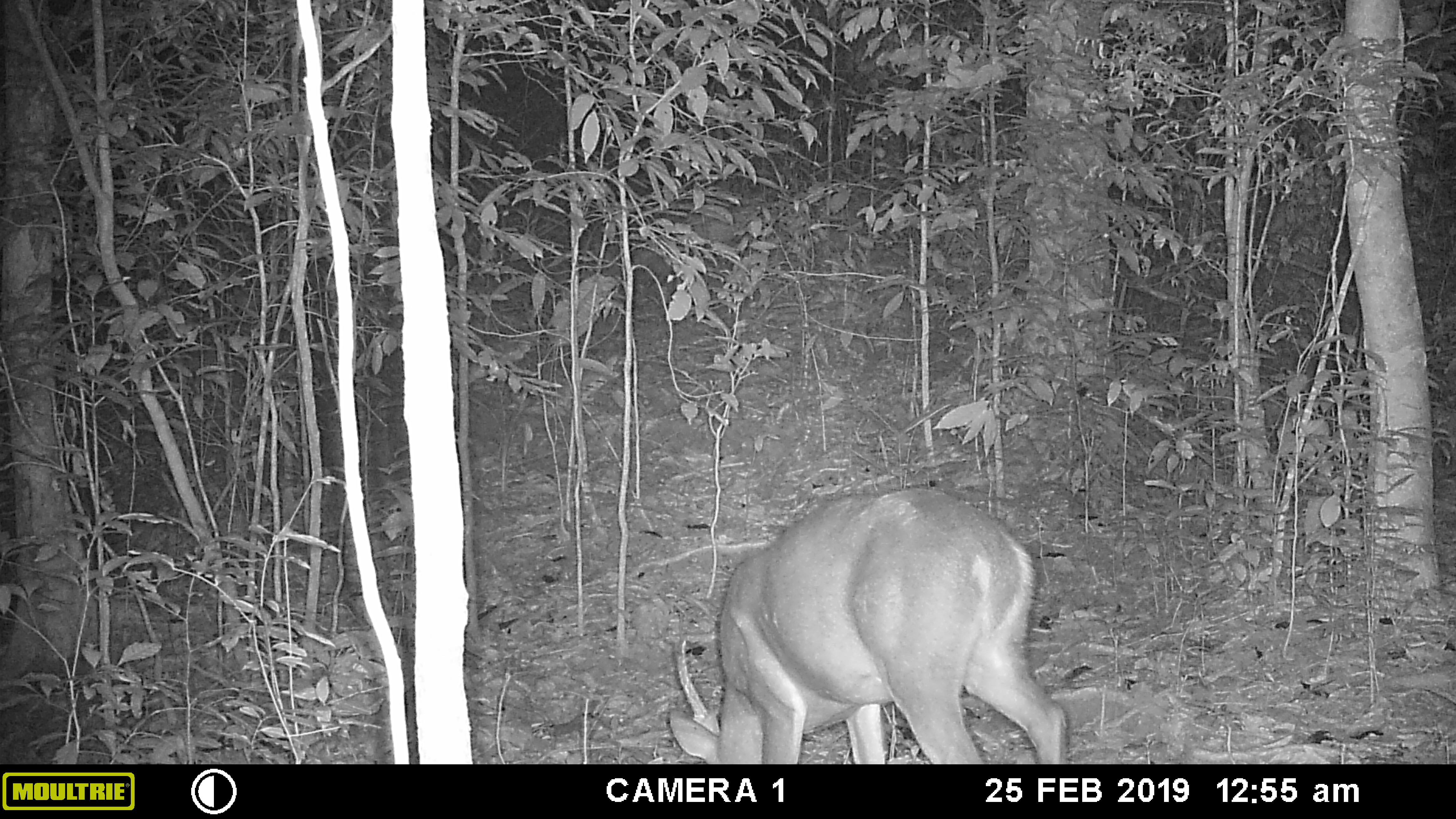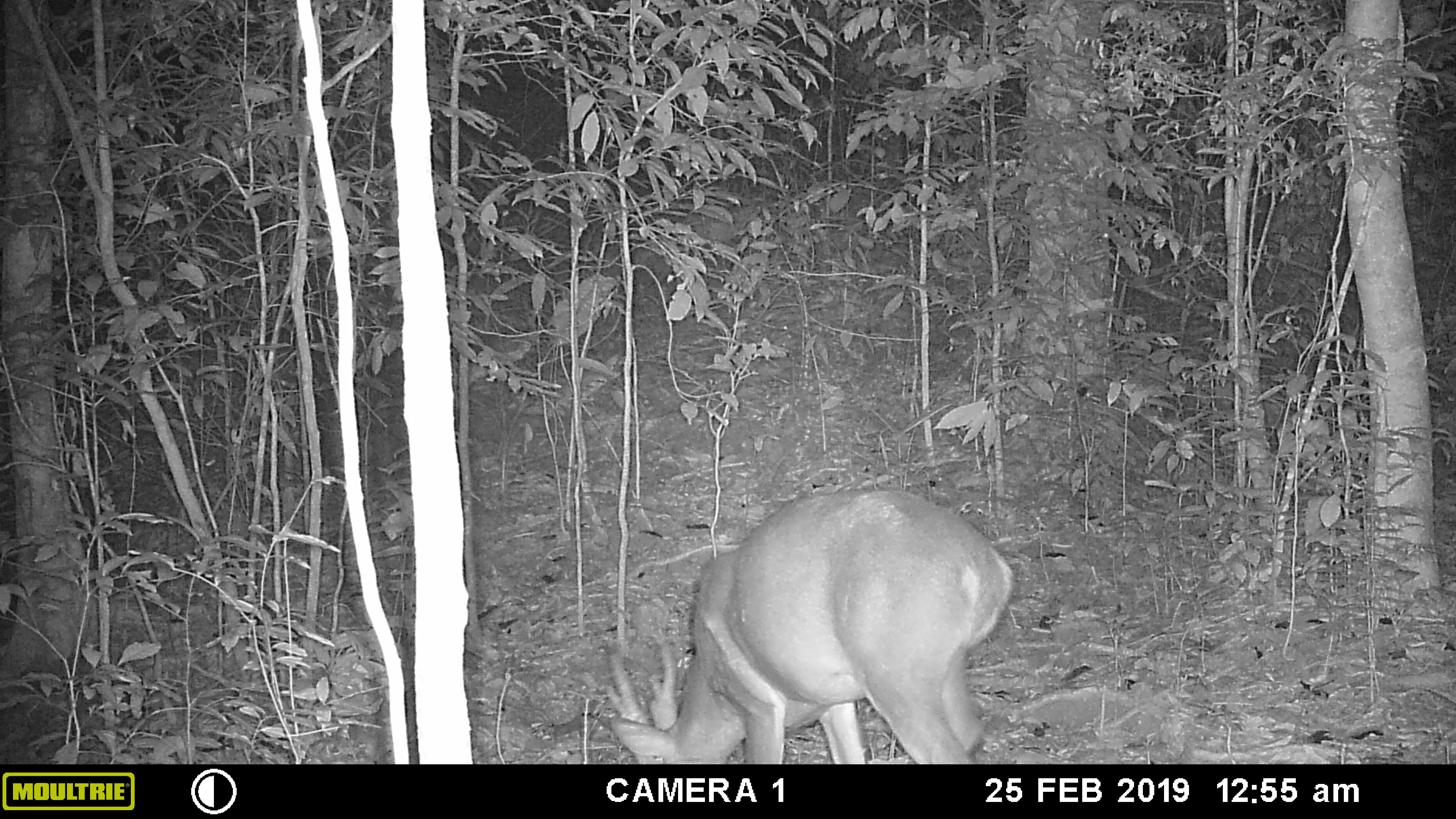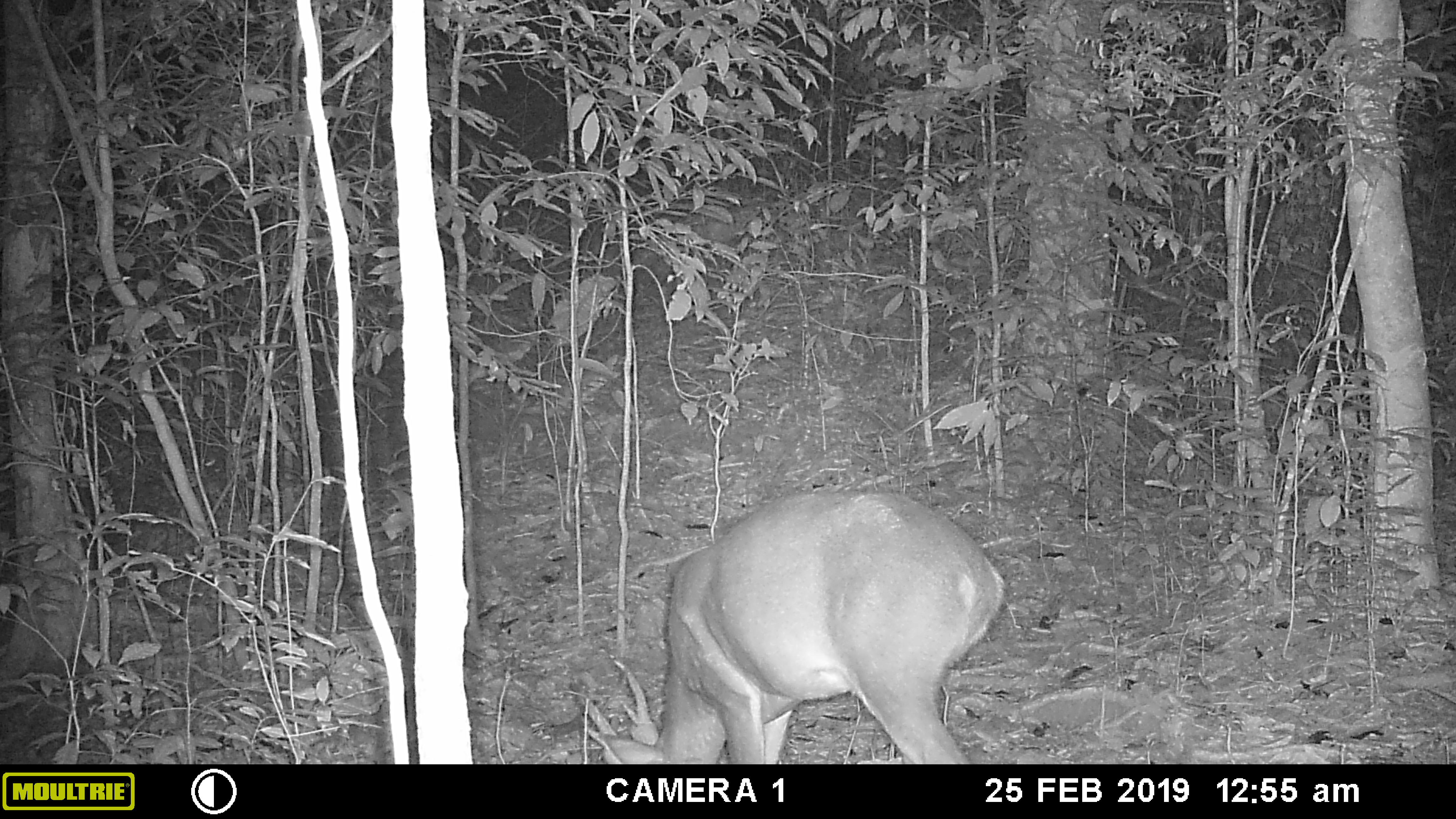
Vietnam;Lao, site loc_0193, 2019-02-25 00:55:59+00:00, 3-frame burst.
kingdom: Animalia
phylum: Chordata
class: Mammalia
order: Artiodactyla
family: Cervidae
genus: Muntiacus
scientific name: Muntiacus vuquangensis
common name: large-antlered muntjac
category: large antlered muntjac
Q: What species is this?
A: Large antlered muntjac (large-antlered muntjac) (Muntiacus vuquangensis).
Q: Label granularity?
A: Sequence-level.